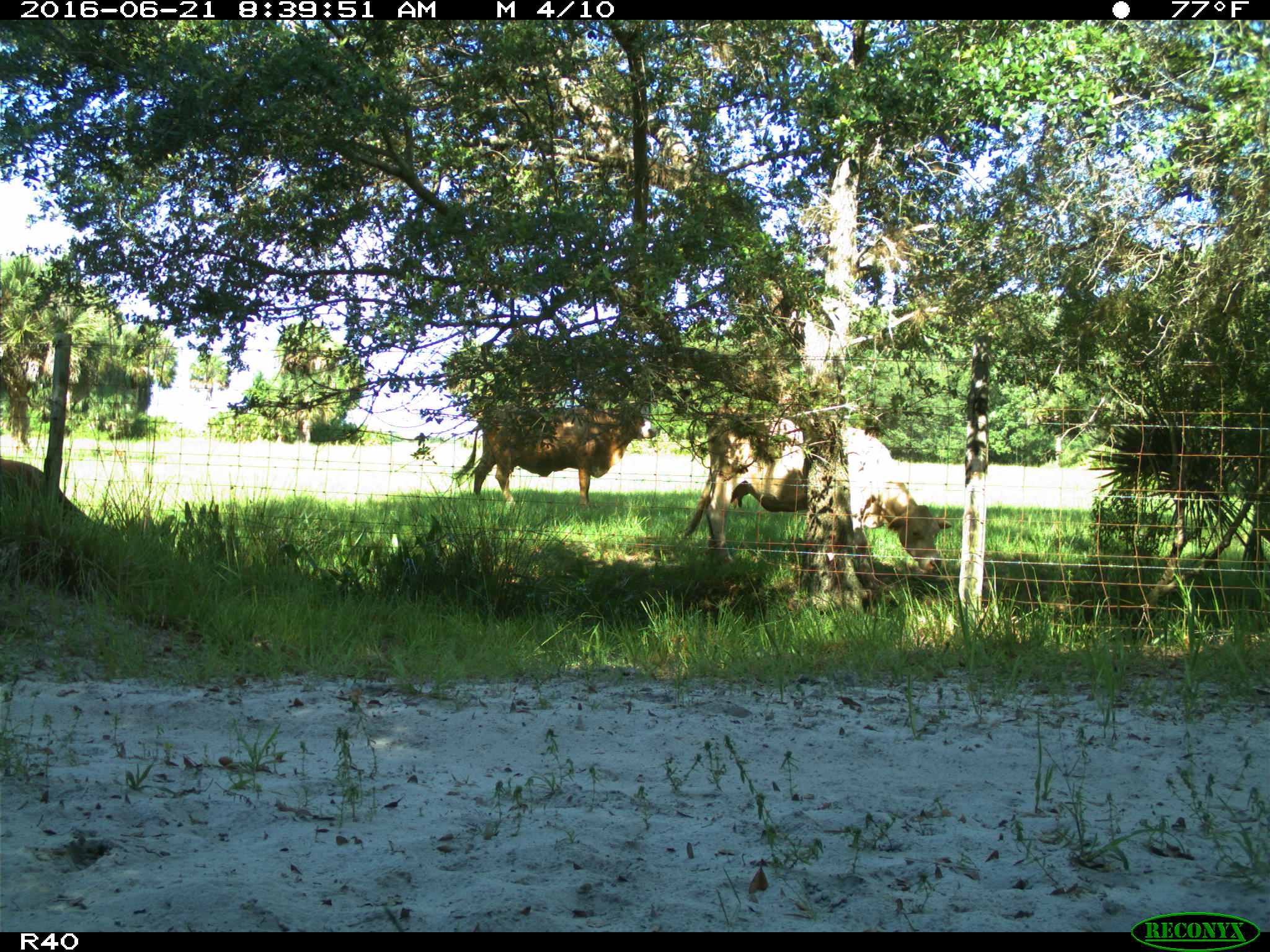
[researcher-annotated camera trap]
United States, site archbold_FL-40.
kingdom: Animalia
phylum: Chordata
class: Mammalia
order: Artiodactyla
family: Bovidae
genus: Bos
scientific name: Bos taurus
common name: domestic cow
Bos taurus (domestic cow).